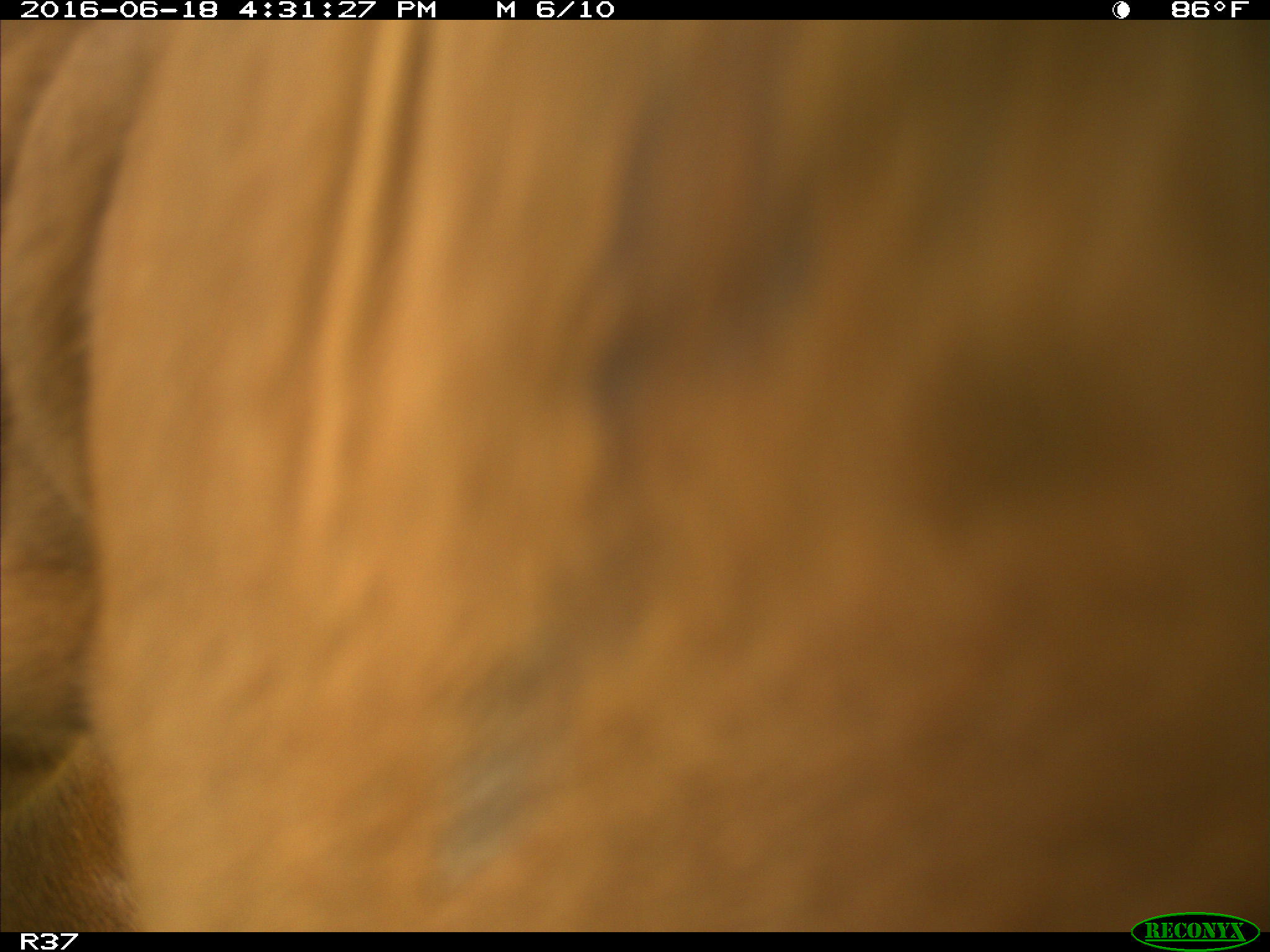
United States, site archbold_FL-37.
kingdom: Animalia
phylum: Chordata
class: Mammalia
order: Artiodactyla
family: Bovidae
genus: Bos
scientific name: Bos taurus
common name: domestic cow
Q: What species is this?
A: Bos taurus (domestic cow).